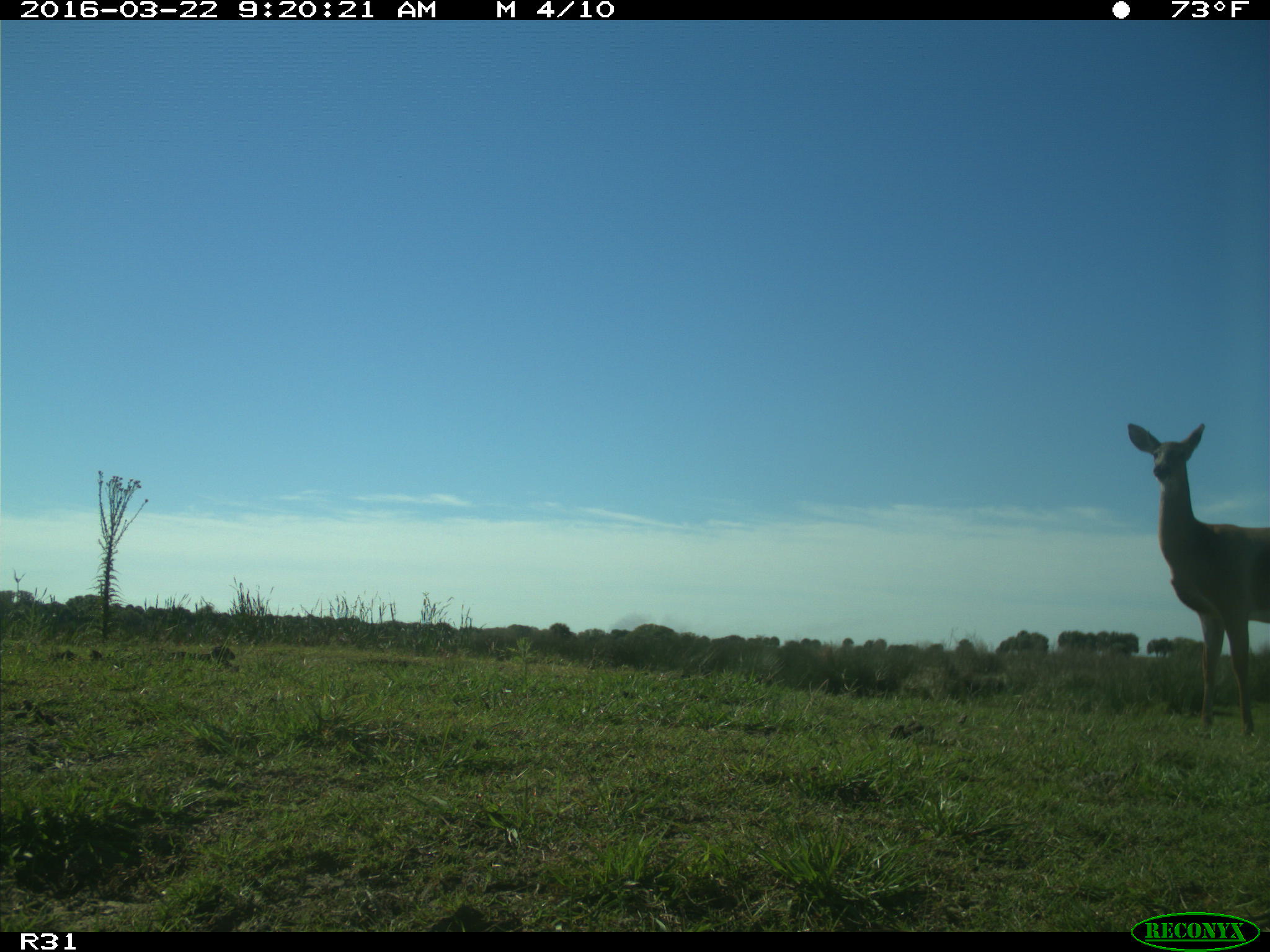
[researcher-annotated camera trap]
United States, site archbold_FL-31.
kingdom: Animalia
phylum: Chordata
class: Mammalia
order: Artiodactyla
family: Cervidae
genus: Odocoileus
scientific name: Odocoileus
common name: deer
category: unidentified deer